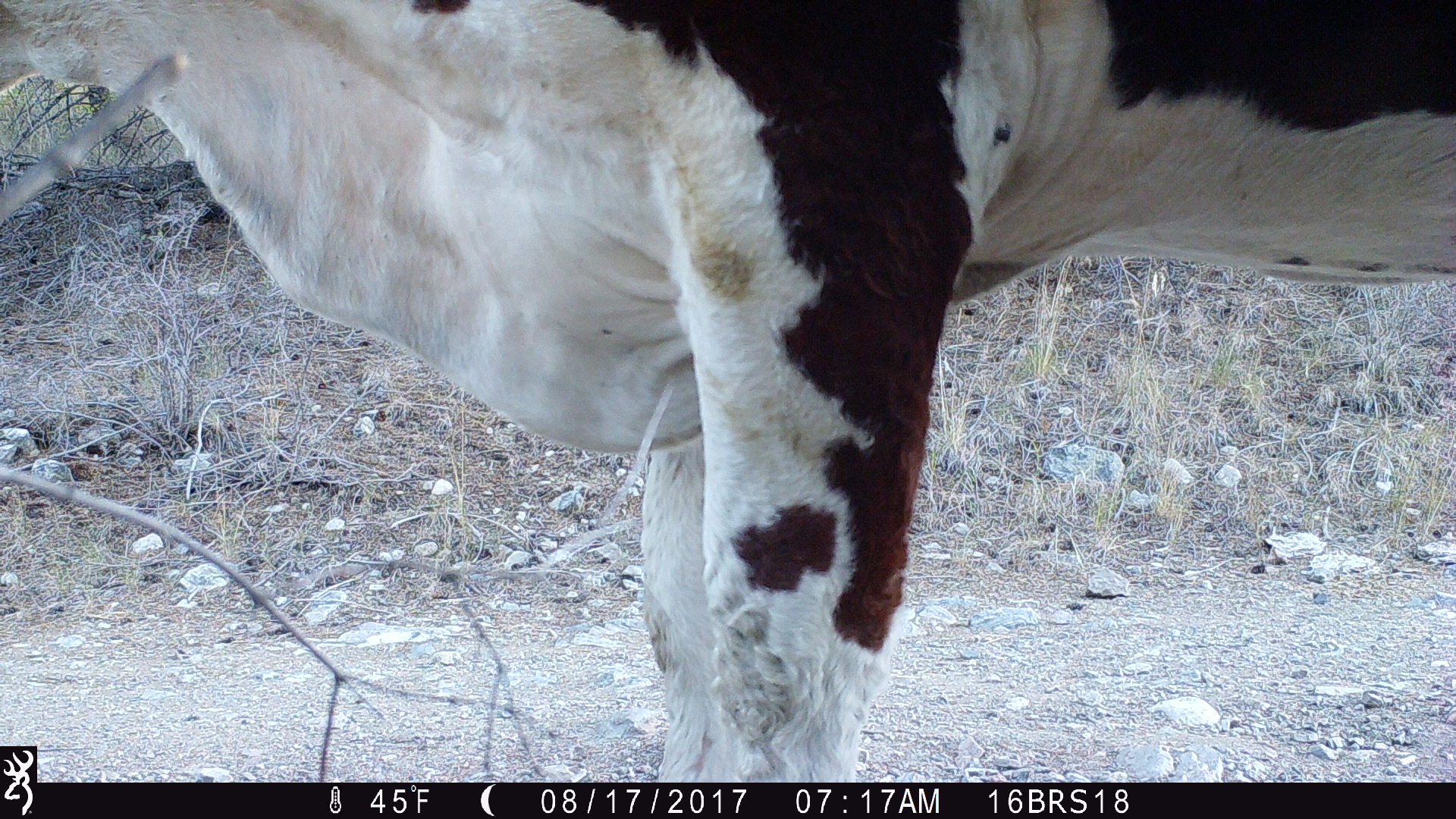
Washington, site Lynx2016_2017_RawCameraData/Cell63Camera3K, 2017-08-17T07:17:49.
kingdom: Animalia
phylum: Chordata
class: Mammalia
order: Artiodactyla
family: Bovidae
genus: Bos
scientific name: Bos taurus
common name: domestic cattle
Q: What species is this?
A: Domestic cattle (Bos taurus).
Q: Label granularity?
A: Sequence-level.